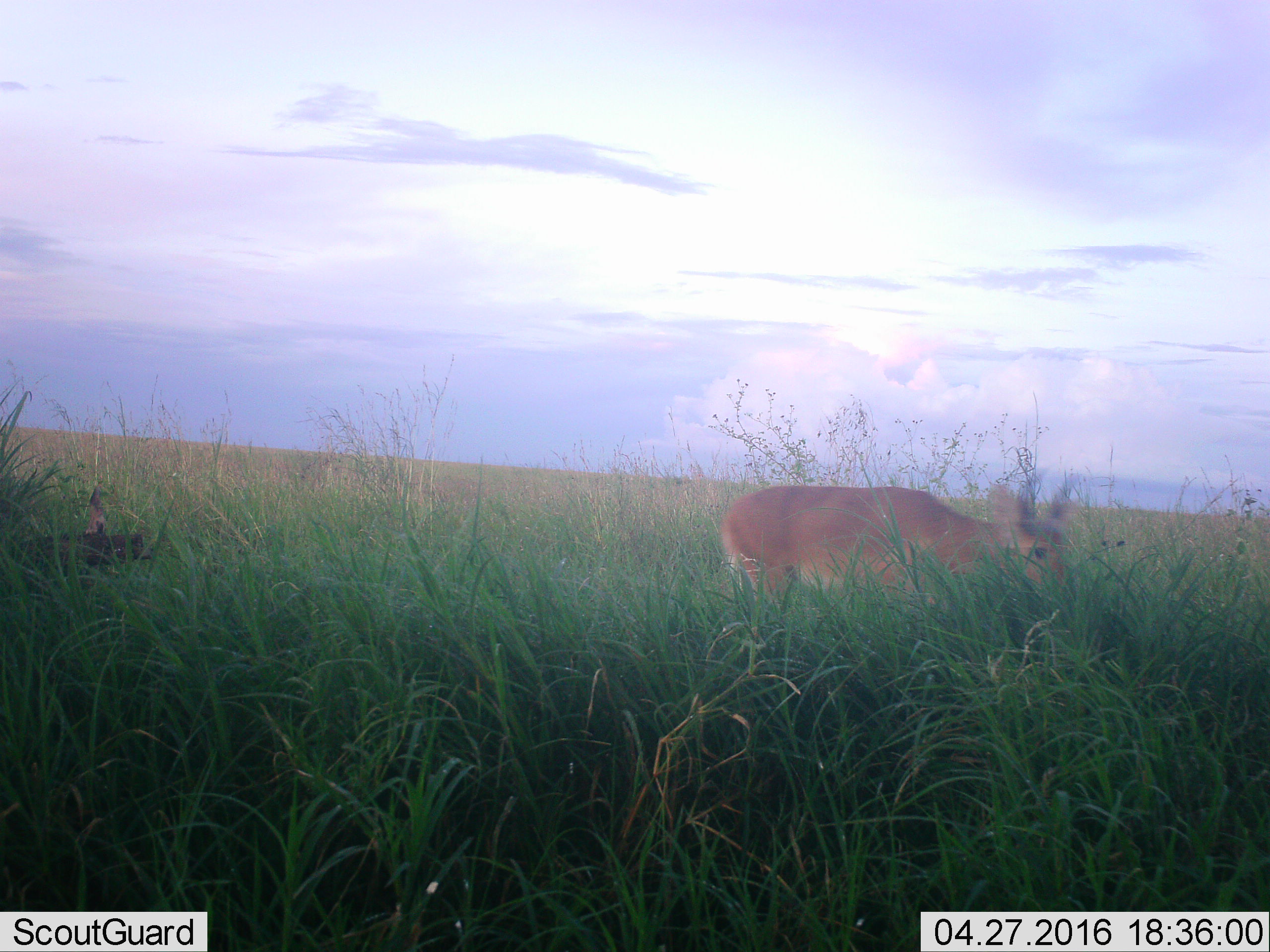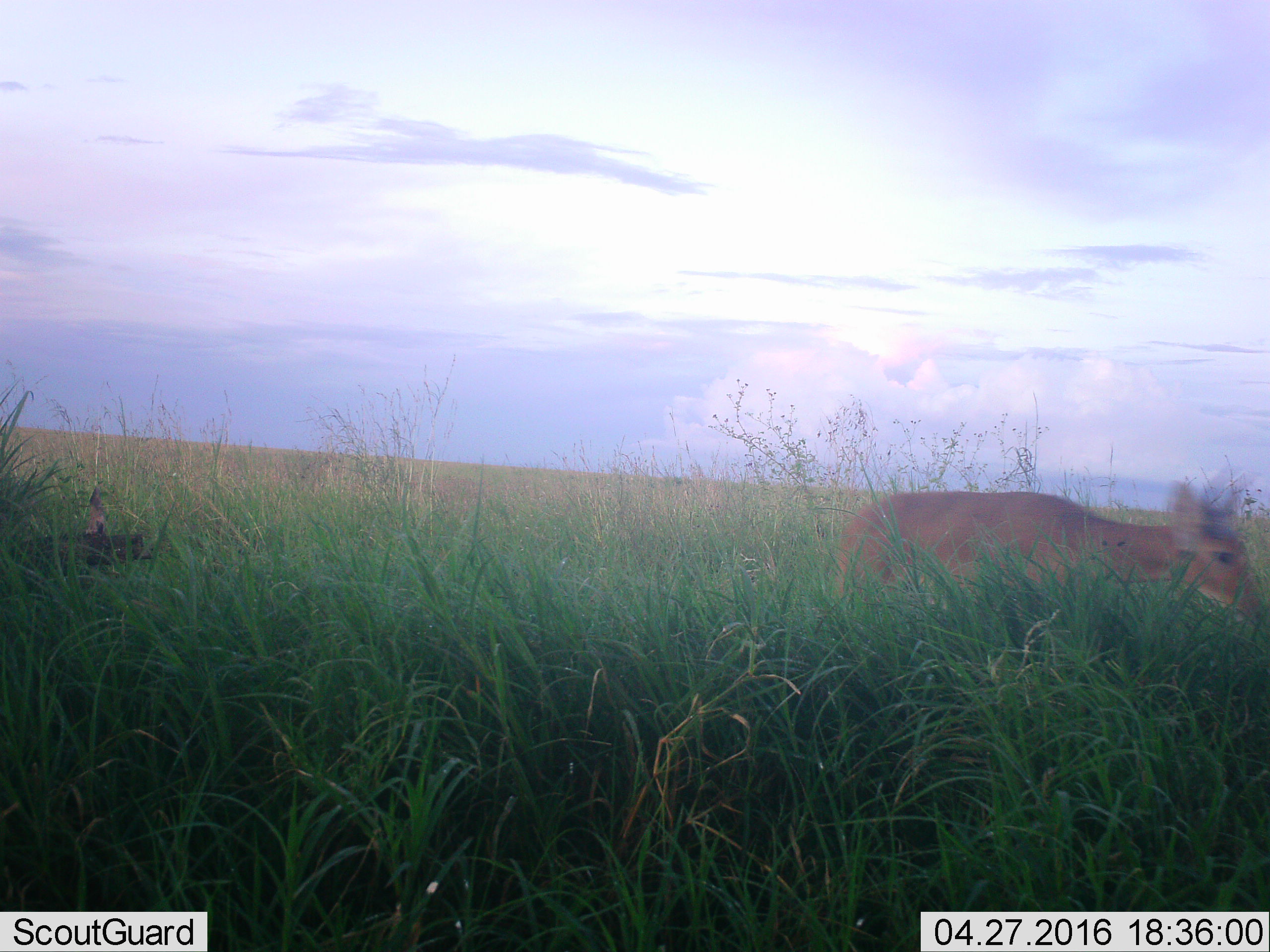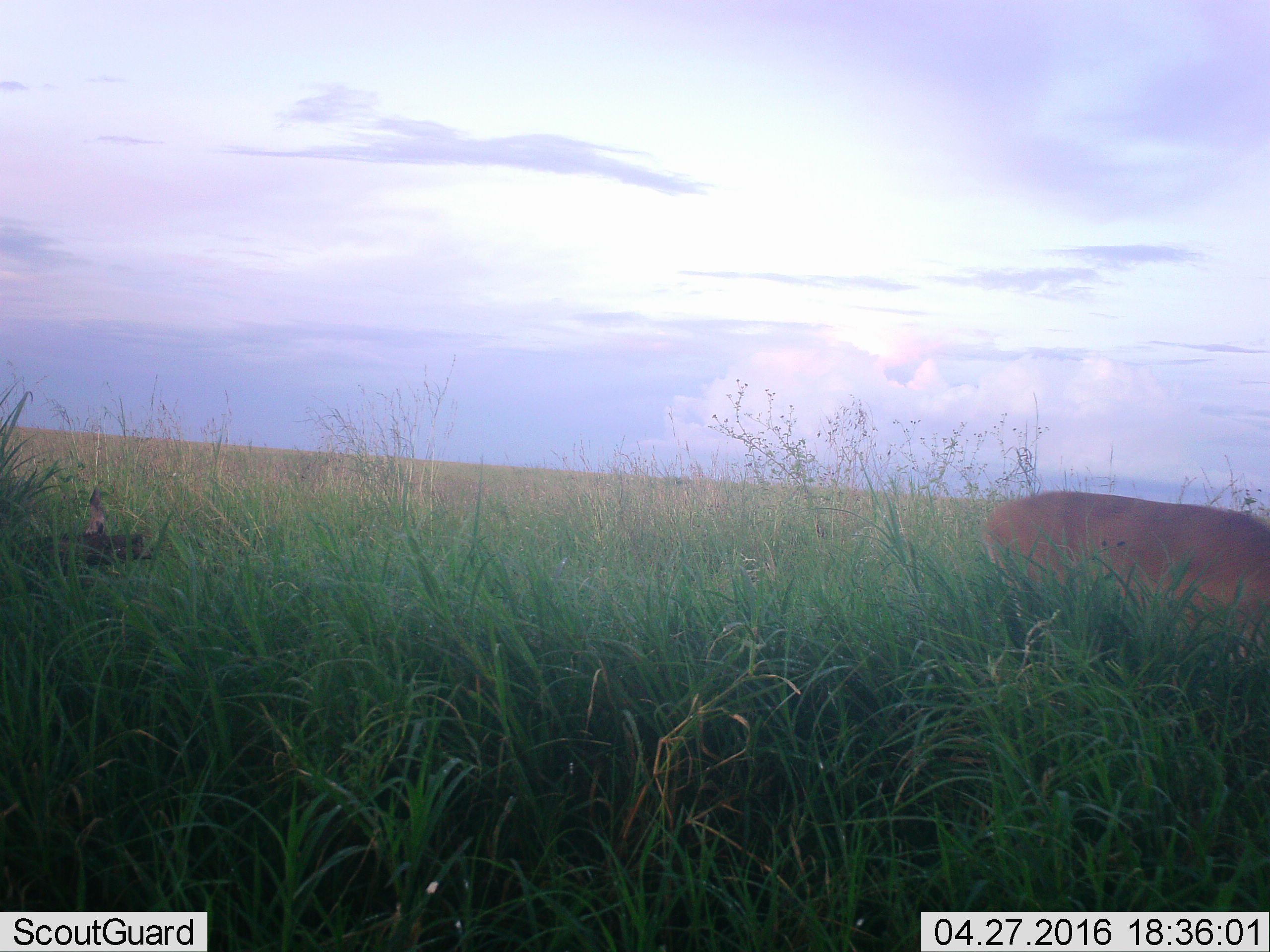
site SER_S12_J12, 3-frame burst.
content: unidentified animal